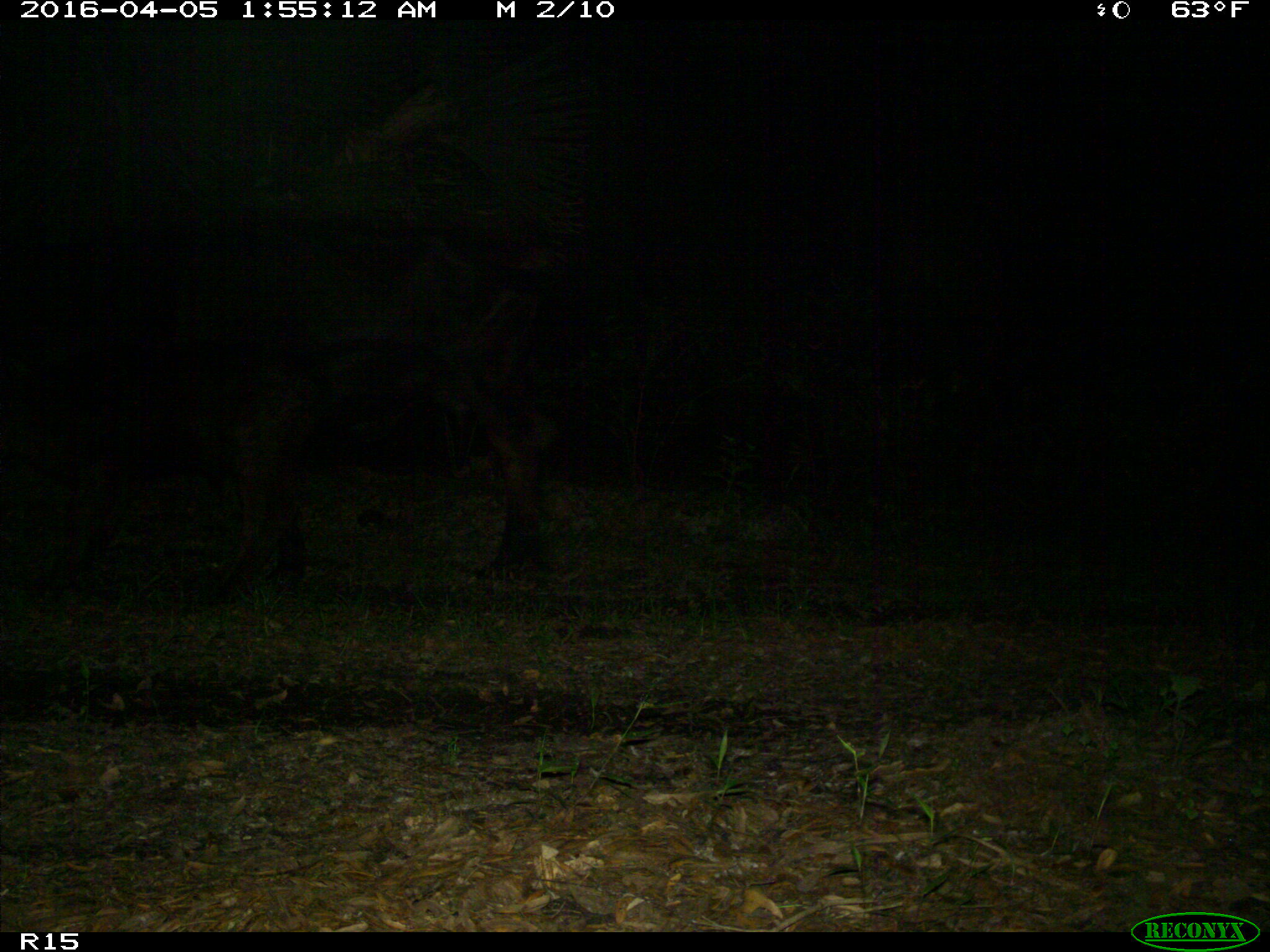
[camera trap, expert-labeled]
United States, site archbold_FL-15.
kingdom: Animalia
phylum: Chordata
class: Mammalia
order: Artiodactyla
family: Bovidae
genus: Bos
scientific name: Bos taurus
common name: domestic cow